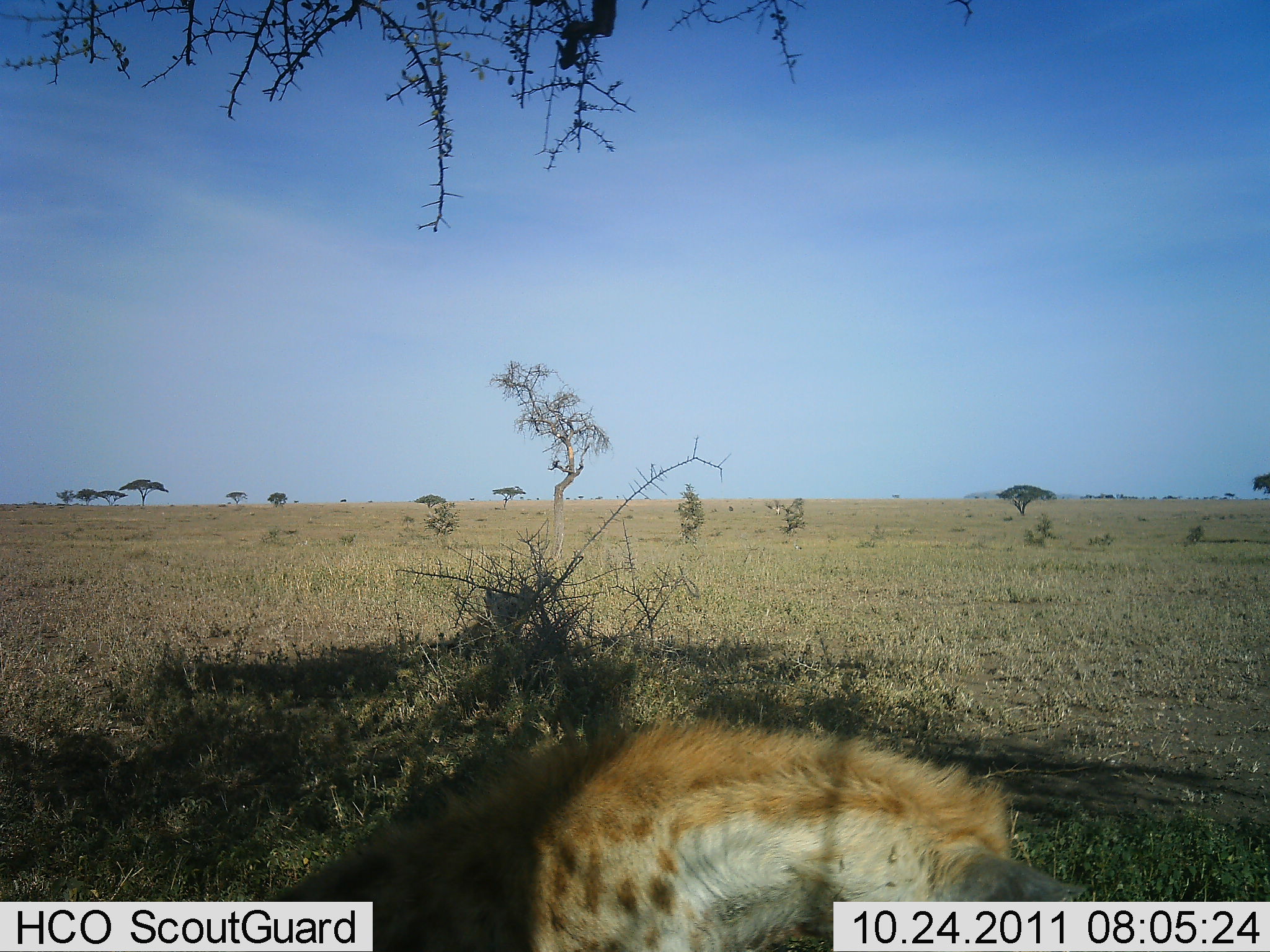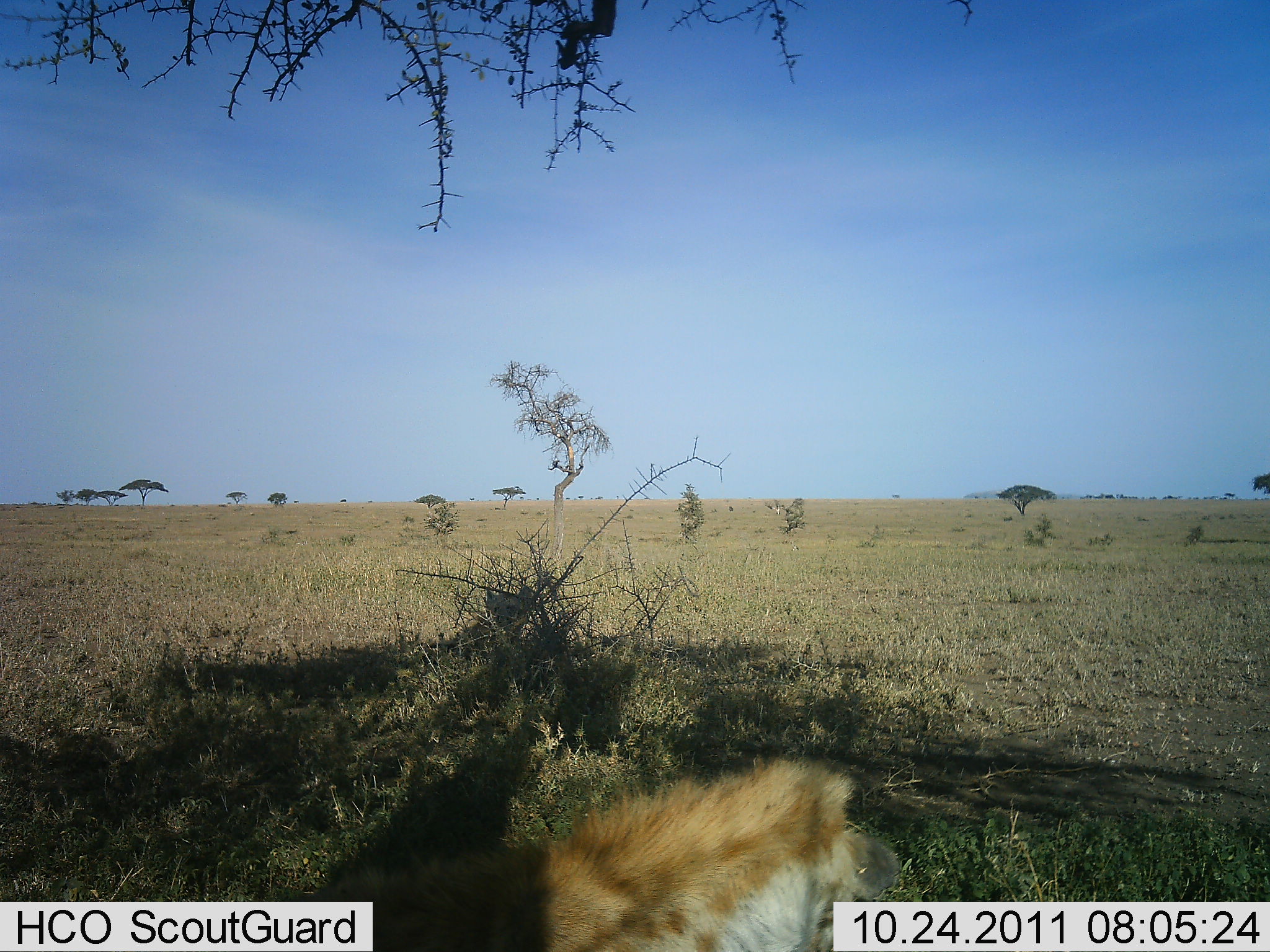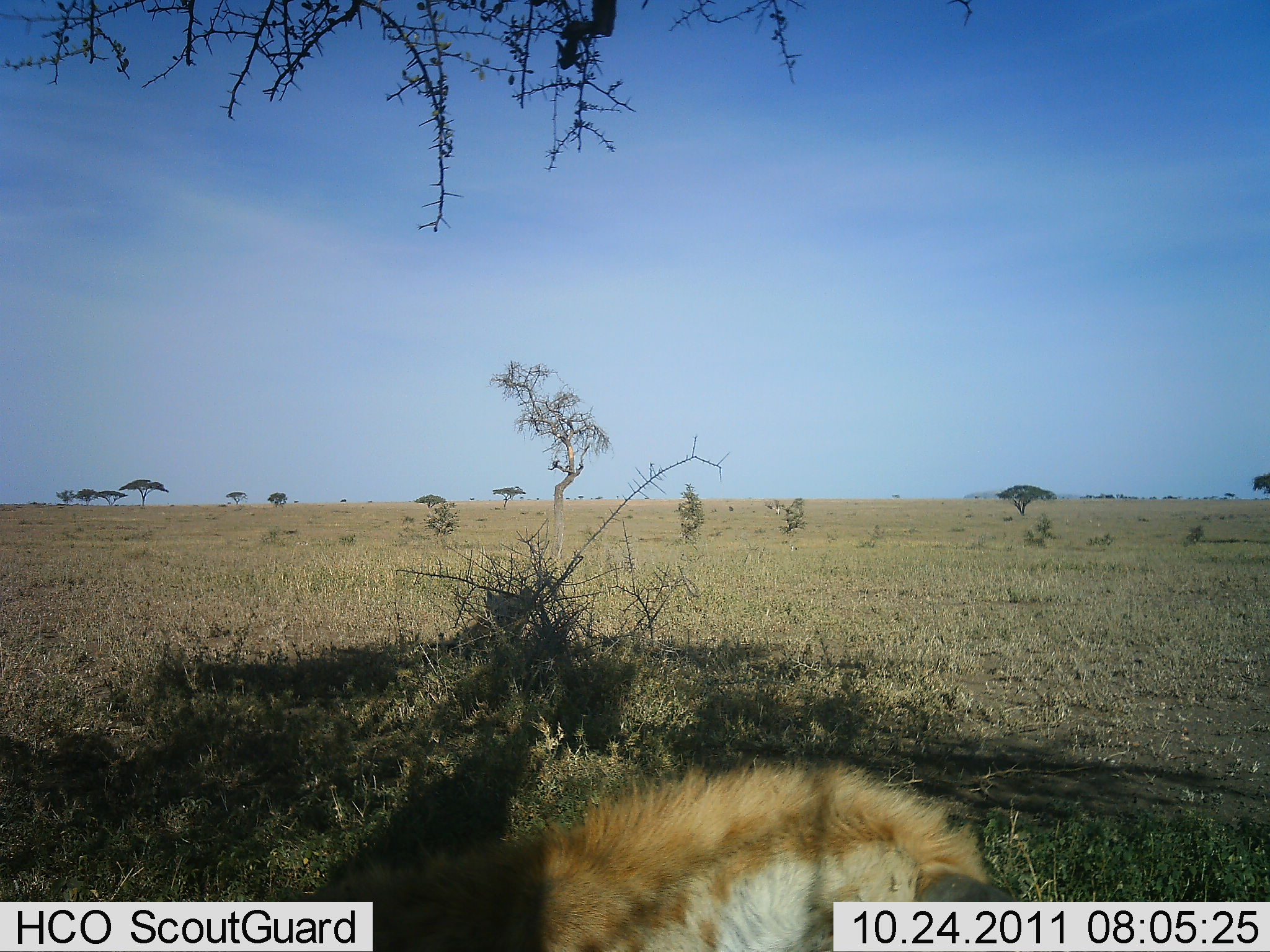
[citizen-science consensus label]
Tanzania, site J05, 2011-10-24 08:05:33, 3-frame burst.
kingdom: Animalia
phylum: Chordata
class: Mammalia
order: Carnivora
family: Hyaenidae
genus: Crocuta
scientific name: Crocuta crocuta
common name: spotted hyena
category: hyenaspotted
Hyenaspotted (spotted hyena) (Crocuta crocuta), count 1. Behavior (volunteer vote fractions): standing 21%, resting 50%, moving 36%, interacting 7%. Young present (vote fraction): 0%. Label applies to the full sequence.